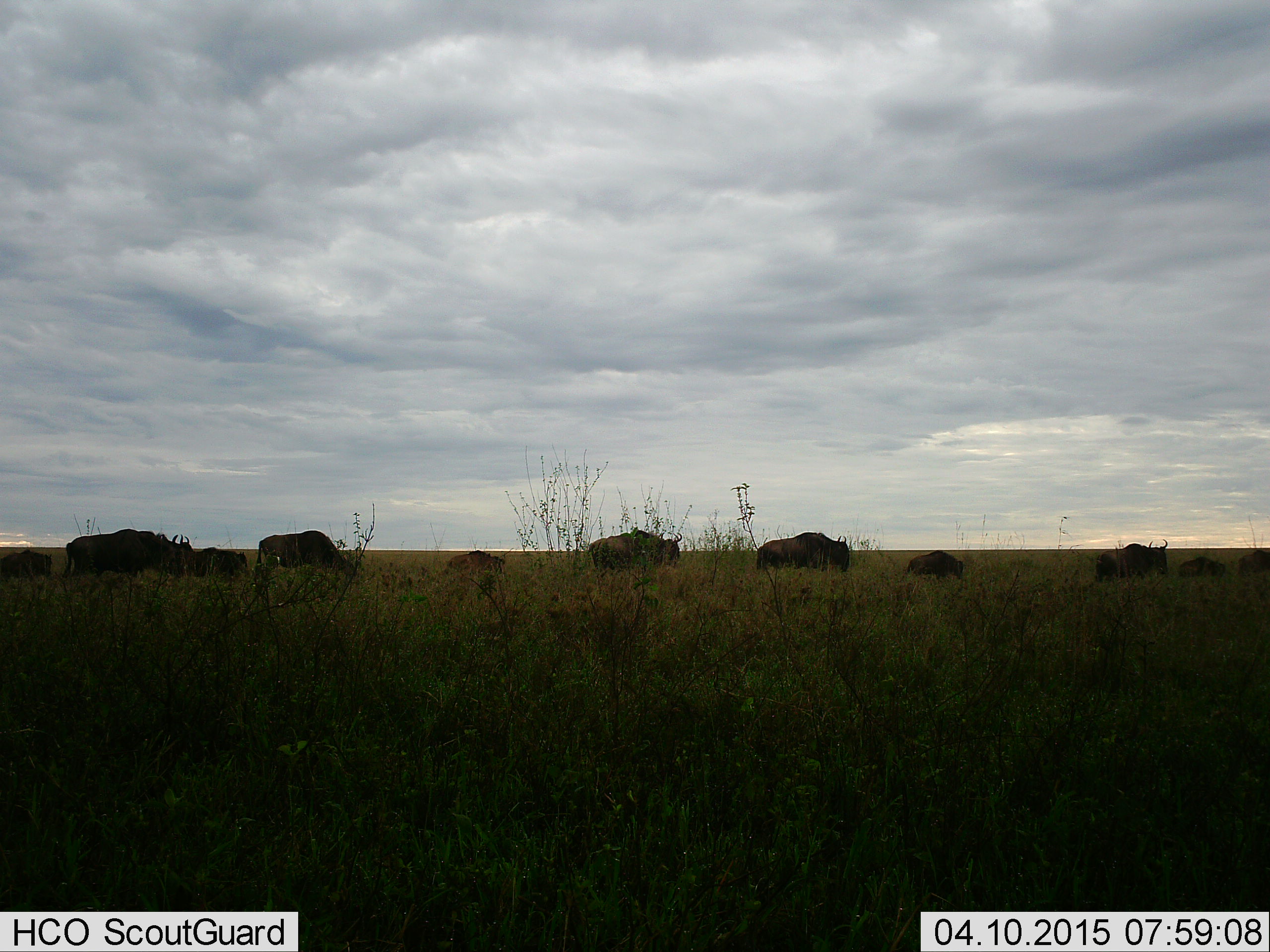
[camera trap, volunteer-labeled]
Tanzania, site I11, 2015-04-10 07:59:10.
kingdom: Animalia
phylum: Chordata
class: Mammalia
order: Artiodactyla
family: Bovidae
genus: Connochaetes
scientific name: Connochaetes taurinus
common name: blue wildebeest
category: wildebeest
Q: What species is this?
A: Wildebeest (blue wildebeest) (Connochaetes taurinus).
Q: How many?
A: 10.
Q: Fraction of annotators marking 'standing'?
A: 10%.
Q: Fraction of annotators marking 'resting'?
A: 0%.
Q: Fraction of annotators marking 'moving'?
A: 90%.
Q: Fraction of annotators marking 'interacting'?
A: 0%.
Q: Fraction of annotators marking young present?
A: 50%.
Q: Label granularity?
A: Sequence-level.